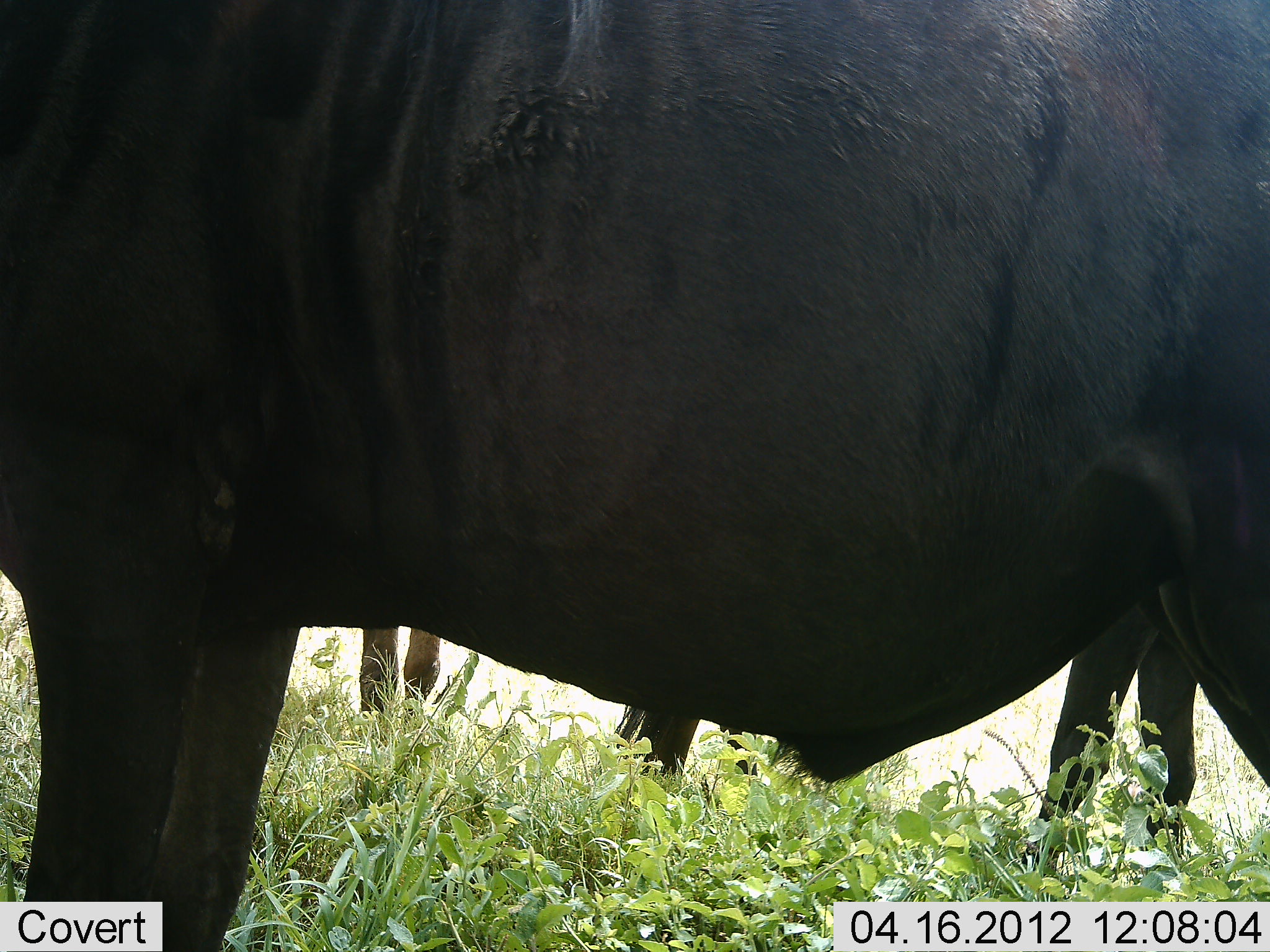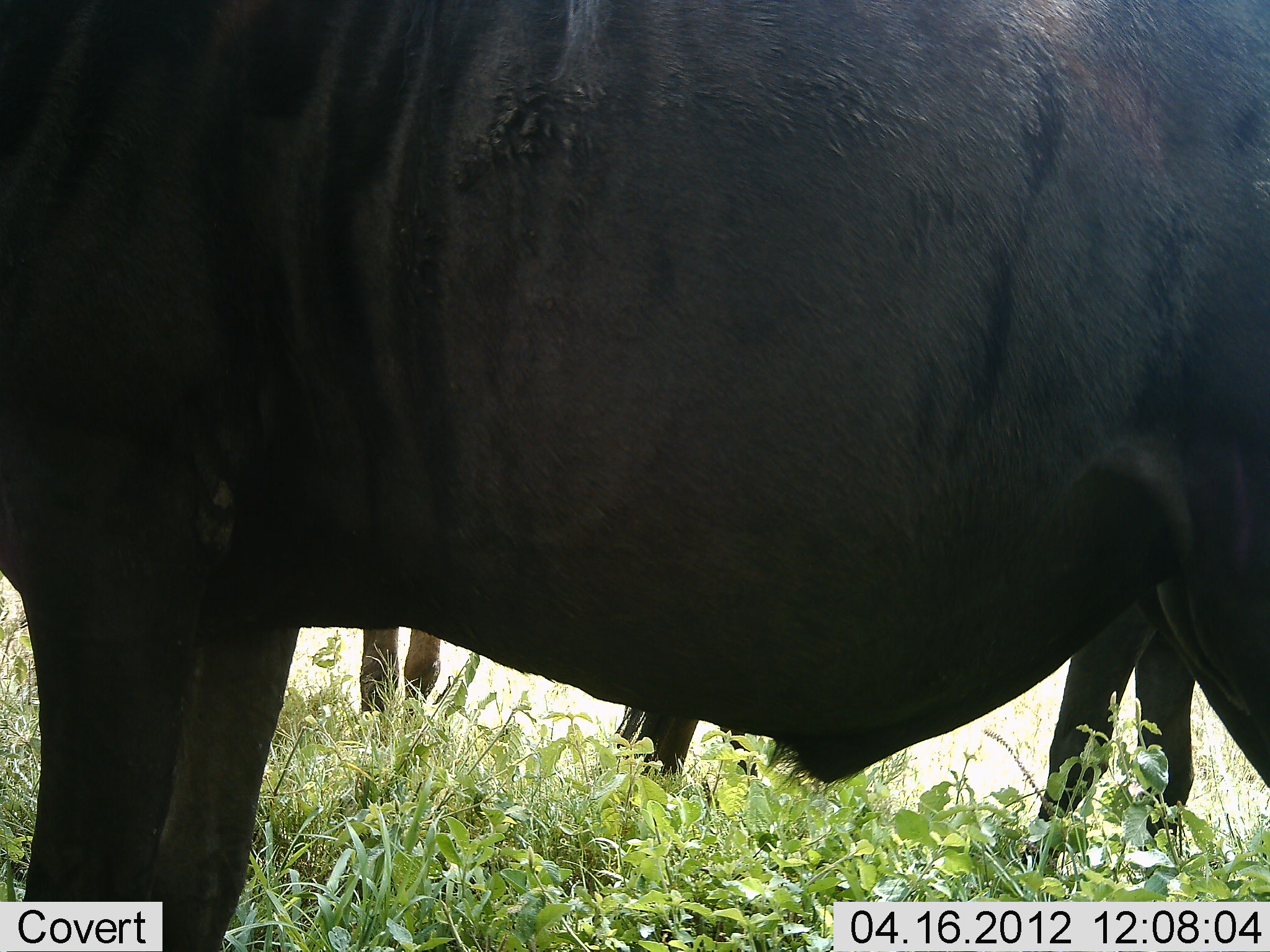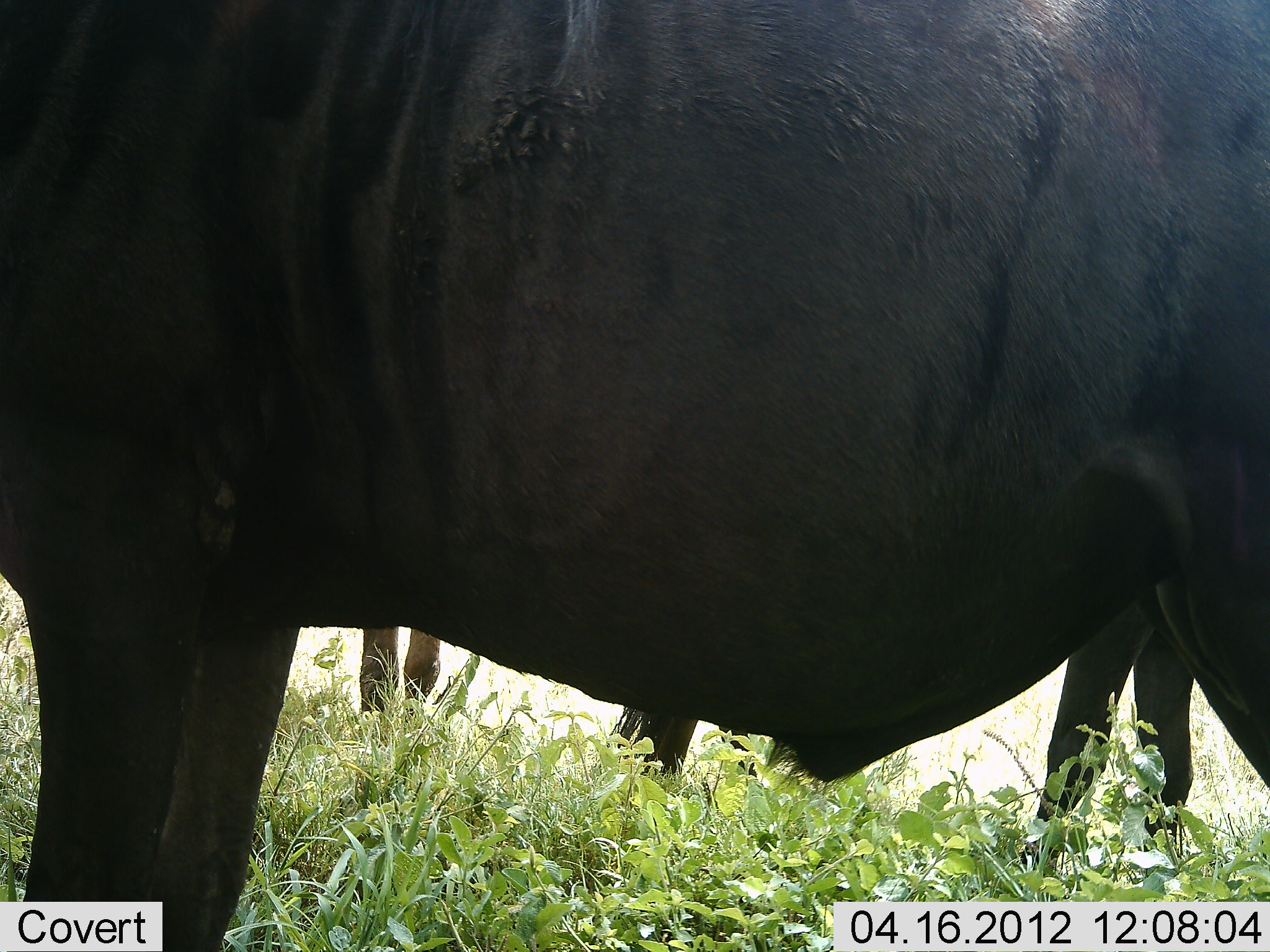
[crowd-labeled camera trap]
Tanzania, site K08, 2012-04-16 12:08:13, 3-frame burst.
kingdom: Animalia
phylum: Chordata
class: Mammalia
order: Artiodactyla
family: Bovidae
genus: Connochaetes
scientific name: Connochaetes taurinus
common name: blue wildebeest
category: wildebeest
Wildebeest (blue wildebeest) (Connochaetes taurinus), count 3. Behavior (volunteer vote fractions): standing 90%, resting 5%, moving 0%, interacting 0%. Young present (vote fraction): 0%. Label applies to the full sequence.